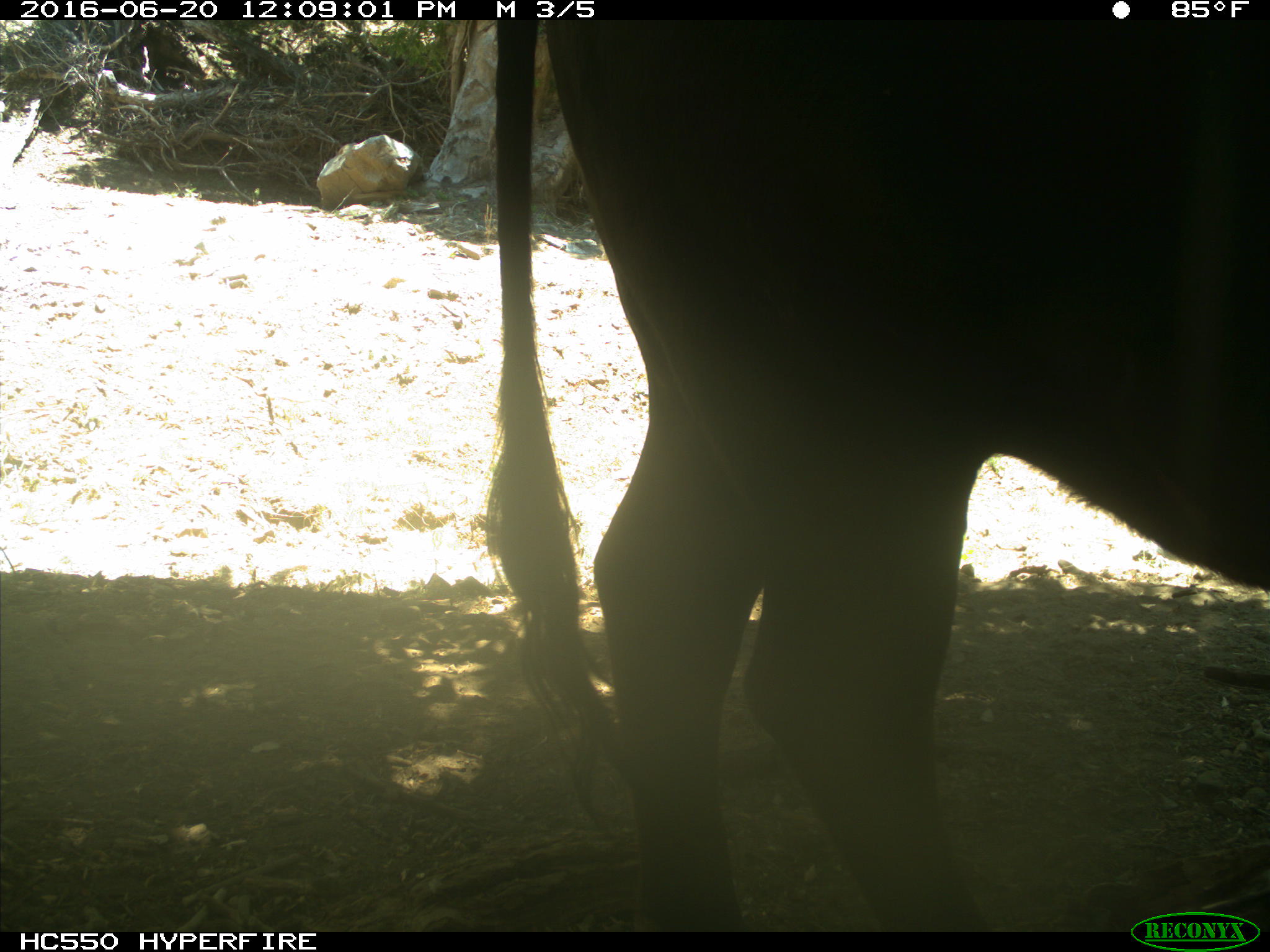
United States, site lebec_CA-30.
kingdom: Animalia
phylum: Chordata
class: Mammalia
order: Artiodactyla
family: Bovidae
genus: Bos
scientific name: Bos taurus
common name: domestic cow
Bos taurus (domestic cow).